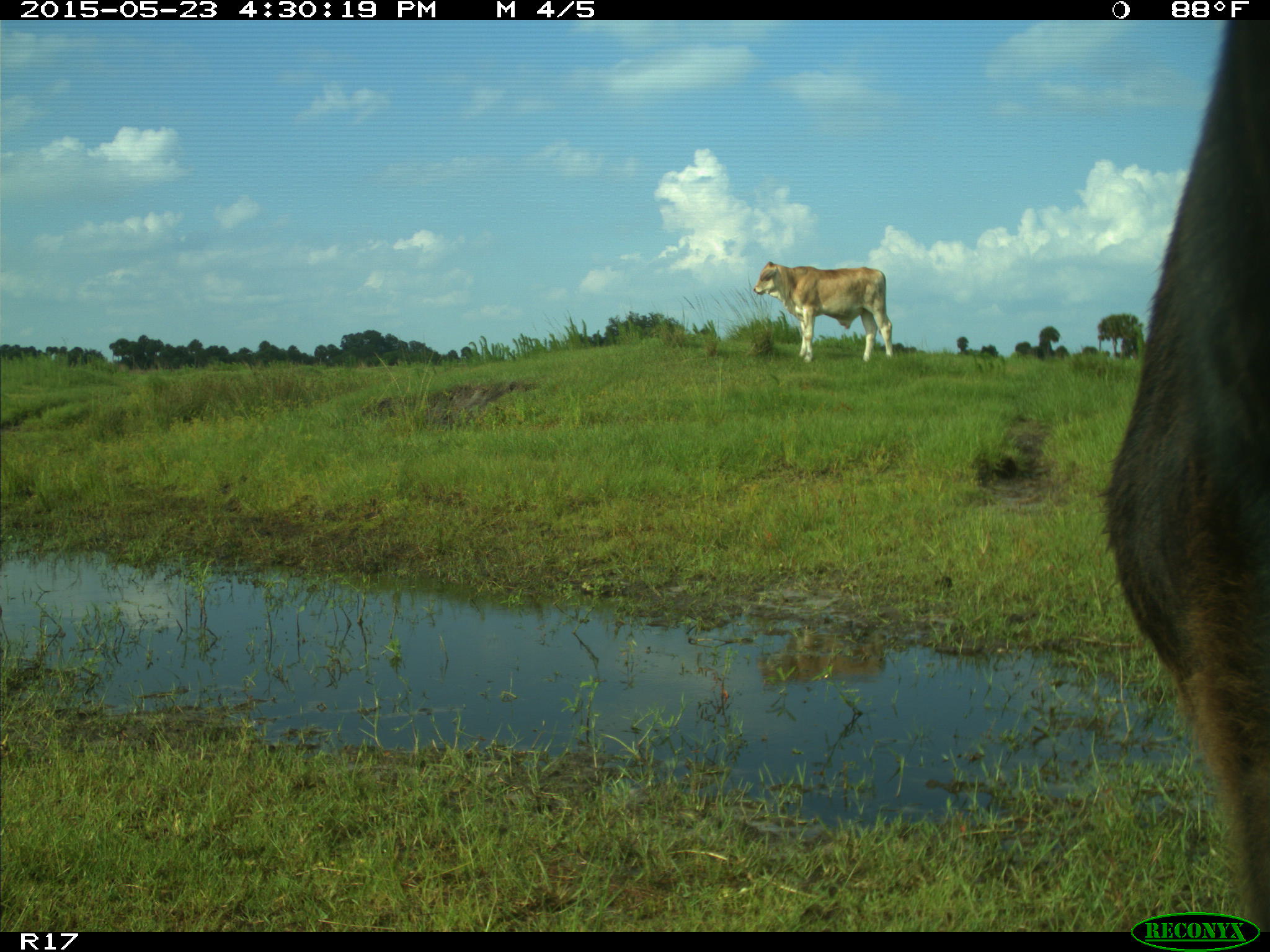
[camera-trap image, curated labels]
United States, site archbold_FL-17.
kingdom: Animalia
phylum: Chordata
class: Mammalia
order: Artiodactyla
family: Bovidae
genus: Bos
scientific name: Bos taurus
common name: domestic cow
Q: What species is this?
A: Bos taurus (domestic cow).